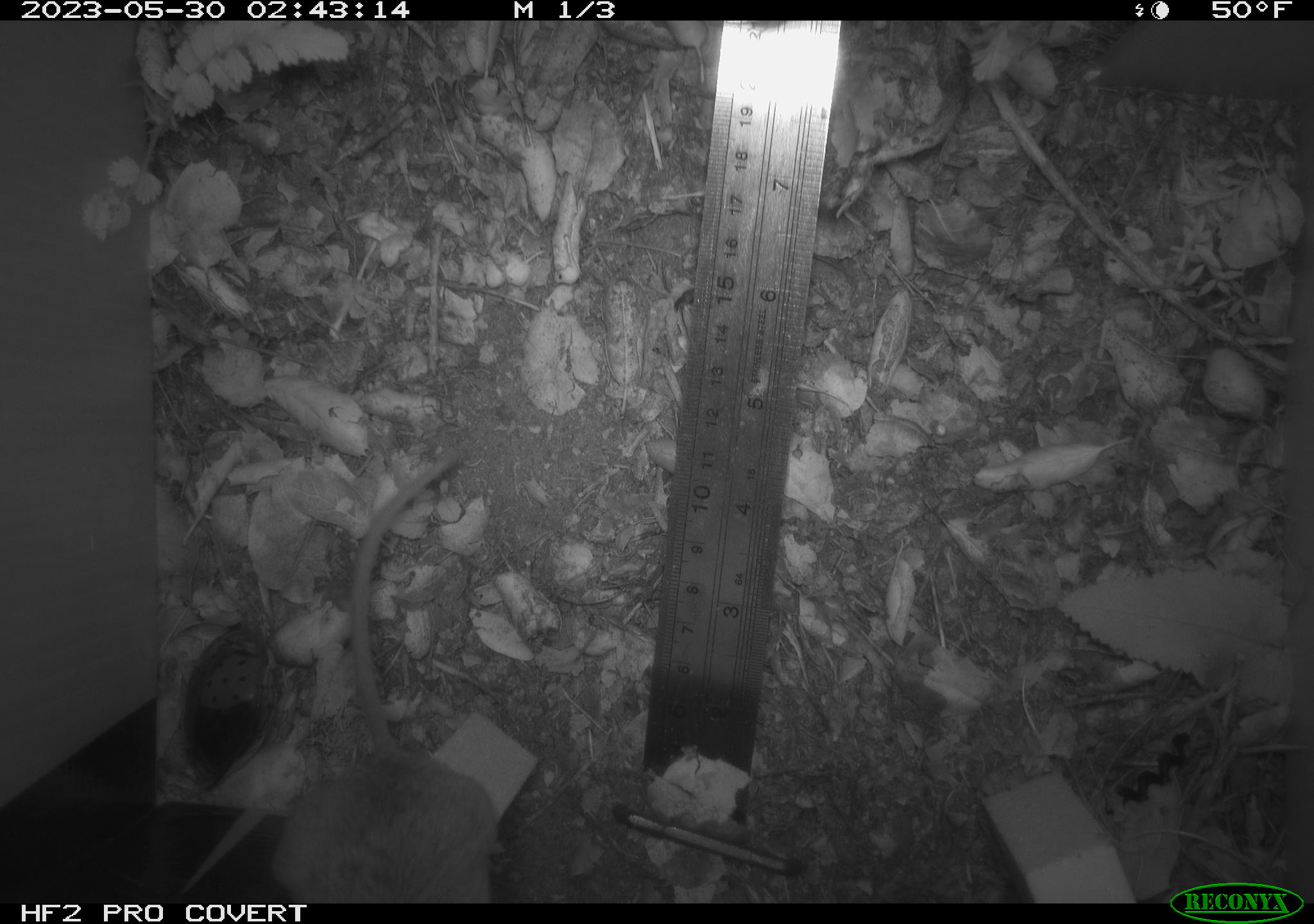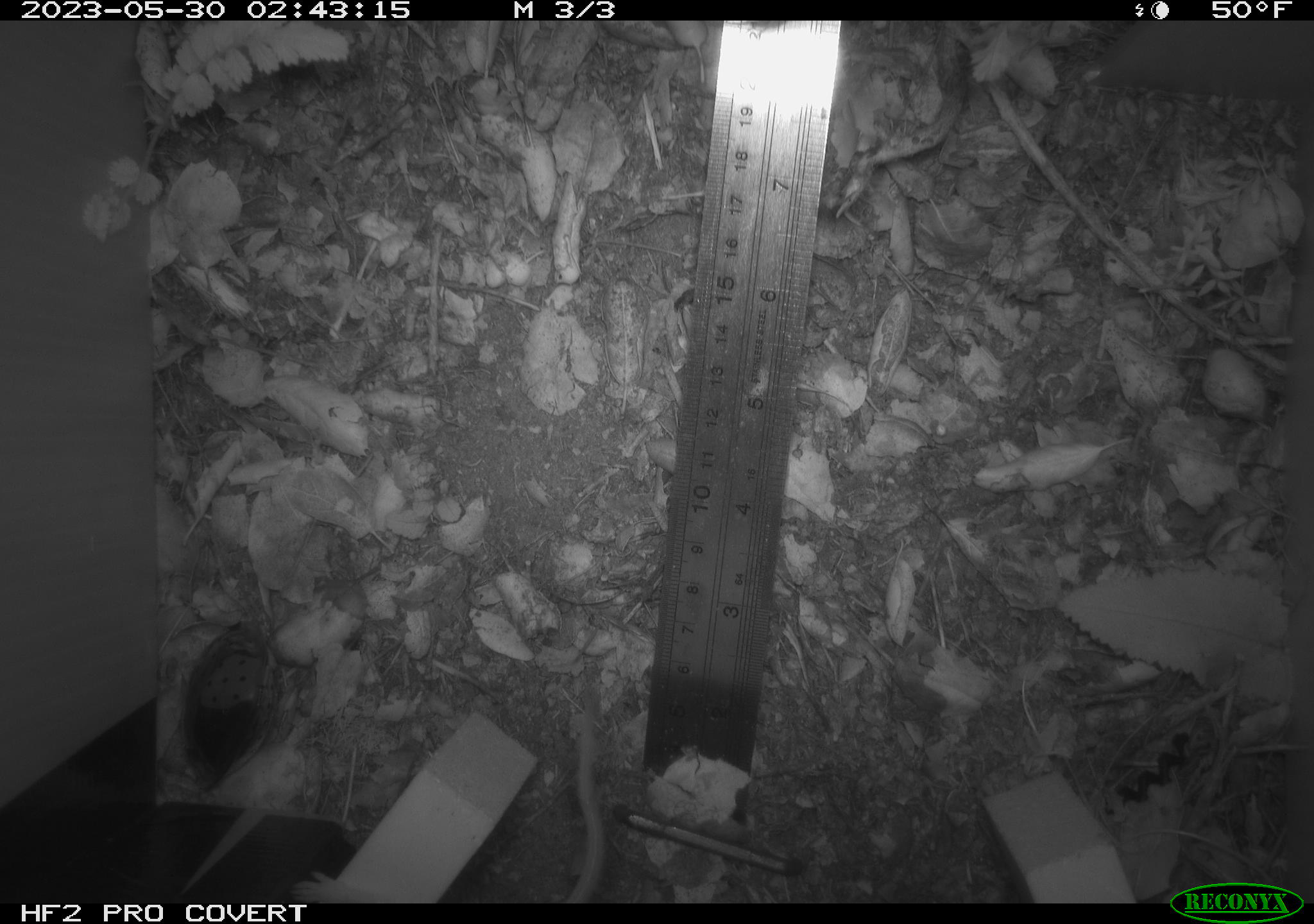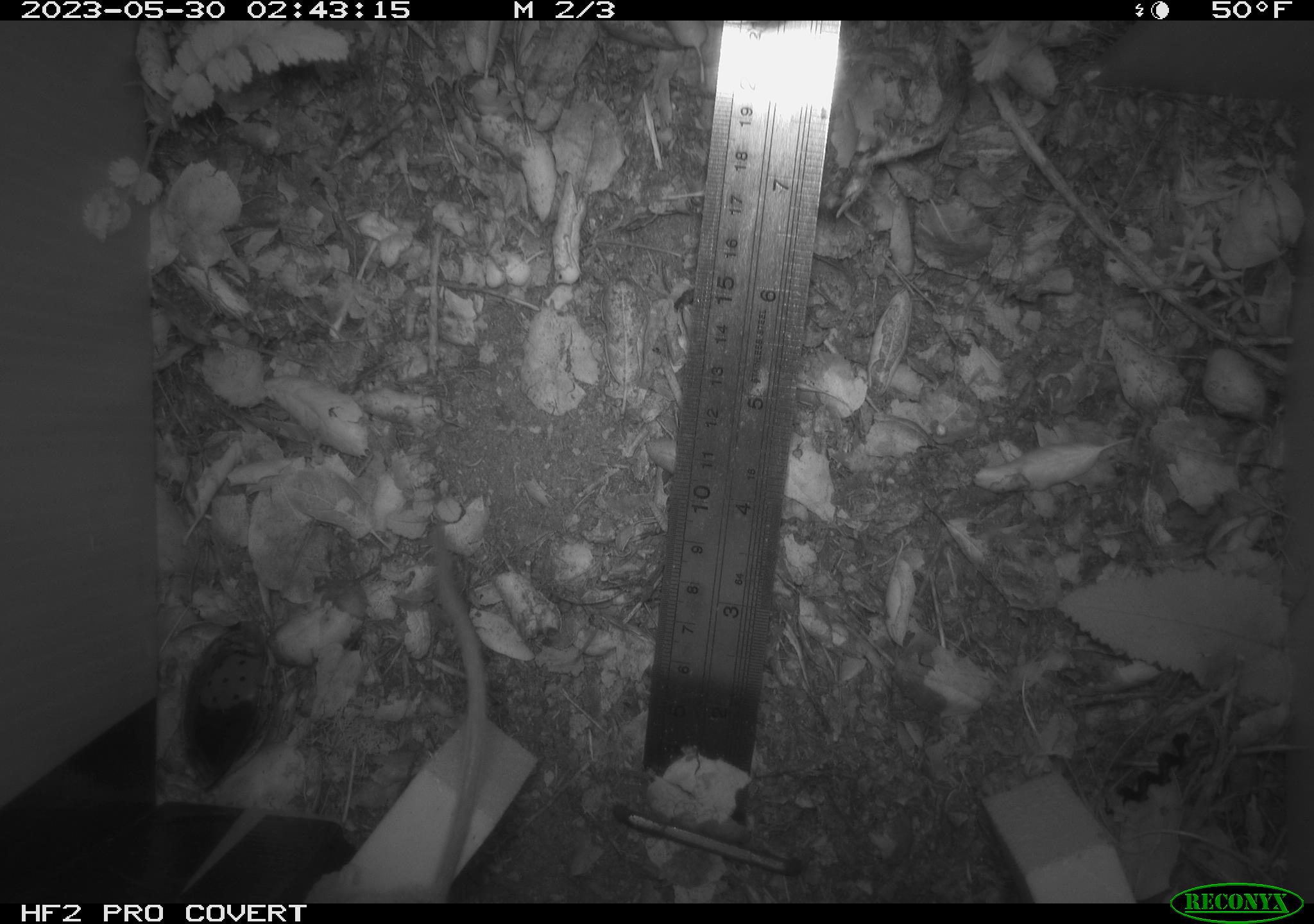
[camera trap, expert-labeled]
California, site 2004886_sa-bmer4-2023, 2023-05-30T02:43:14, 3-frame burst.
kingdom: Animalia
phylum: Chordata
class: Mammalia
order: Rodentia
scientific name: Rodentia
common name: mouse species